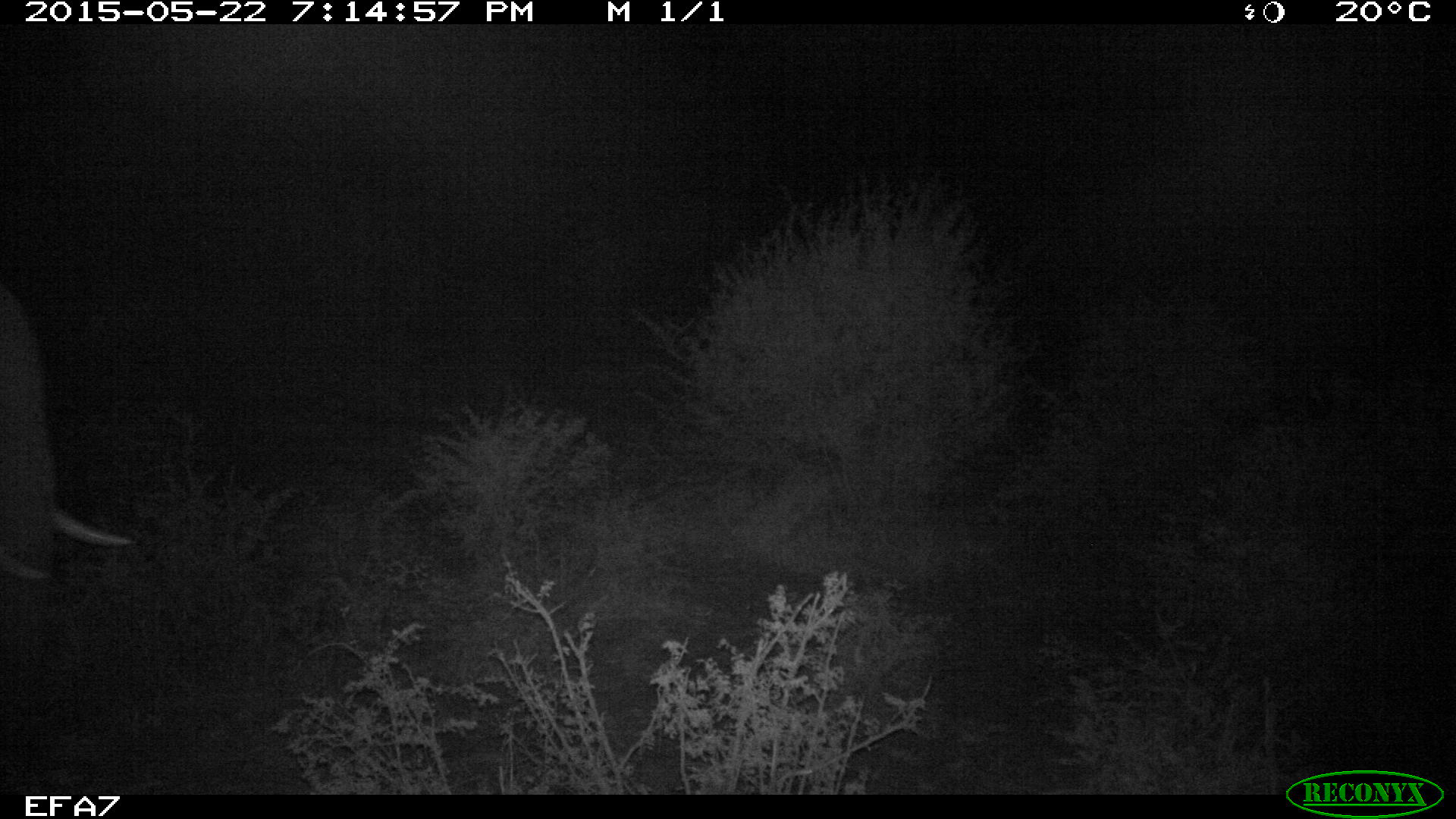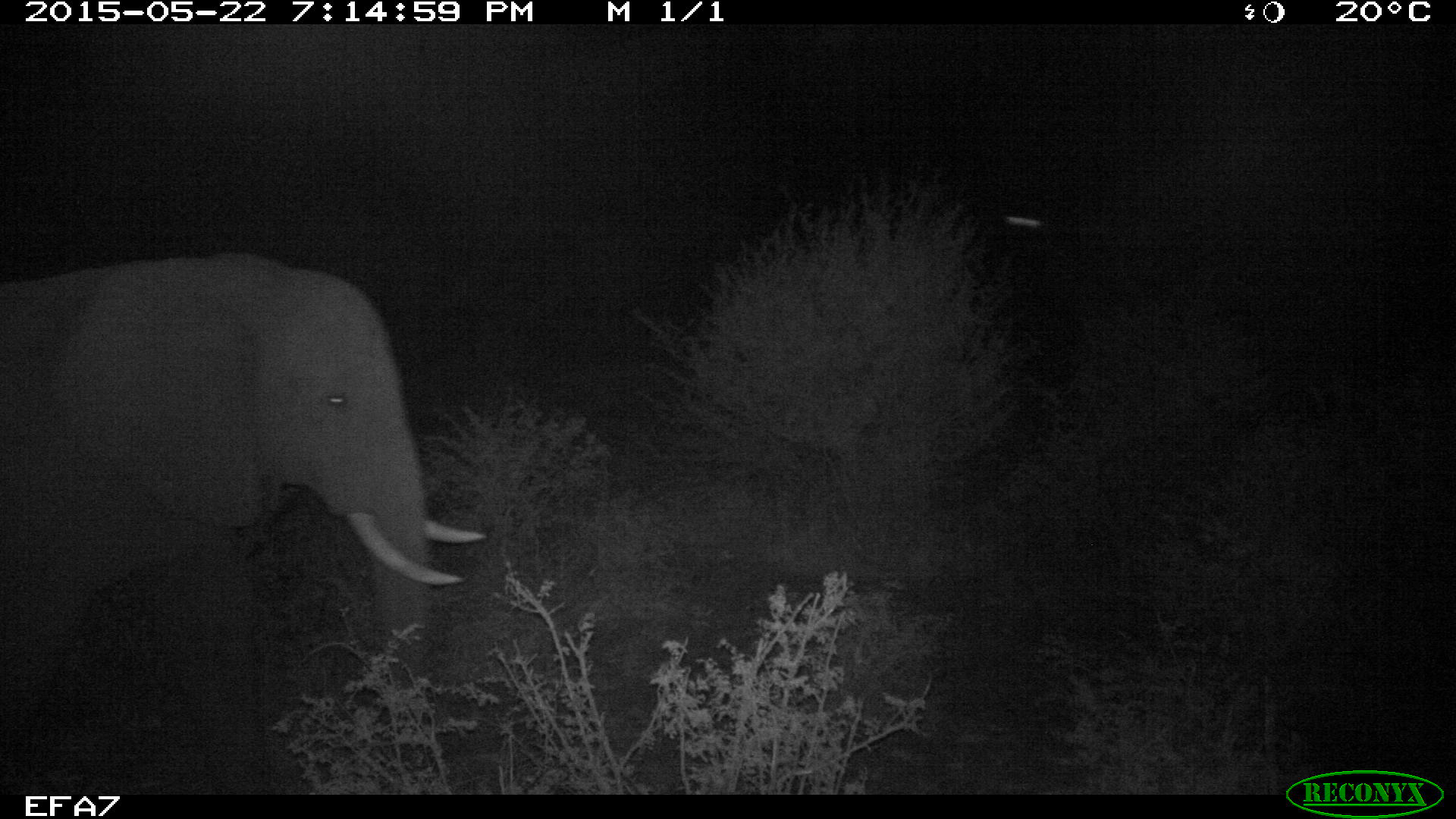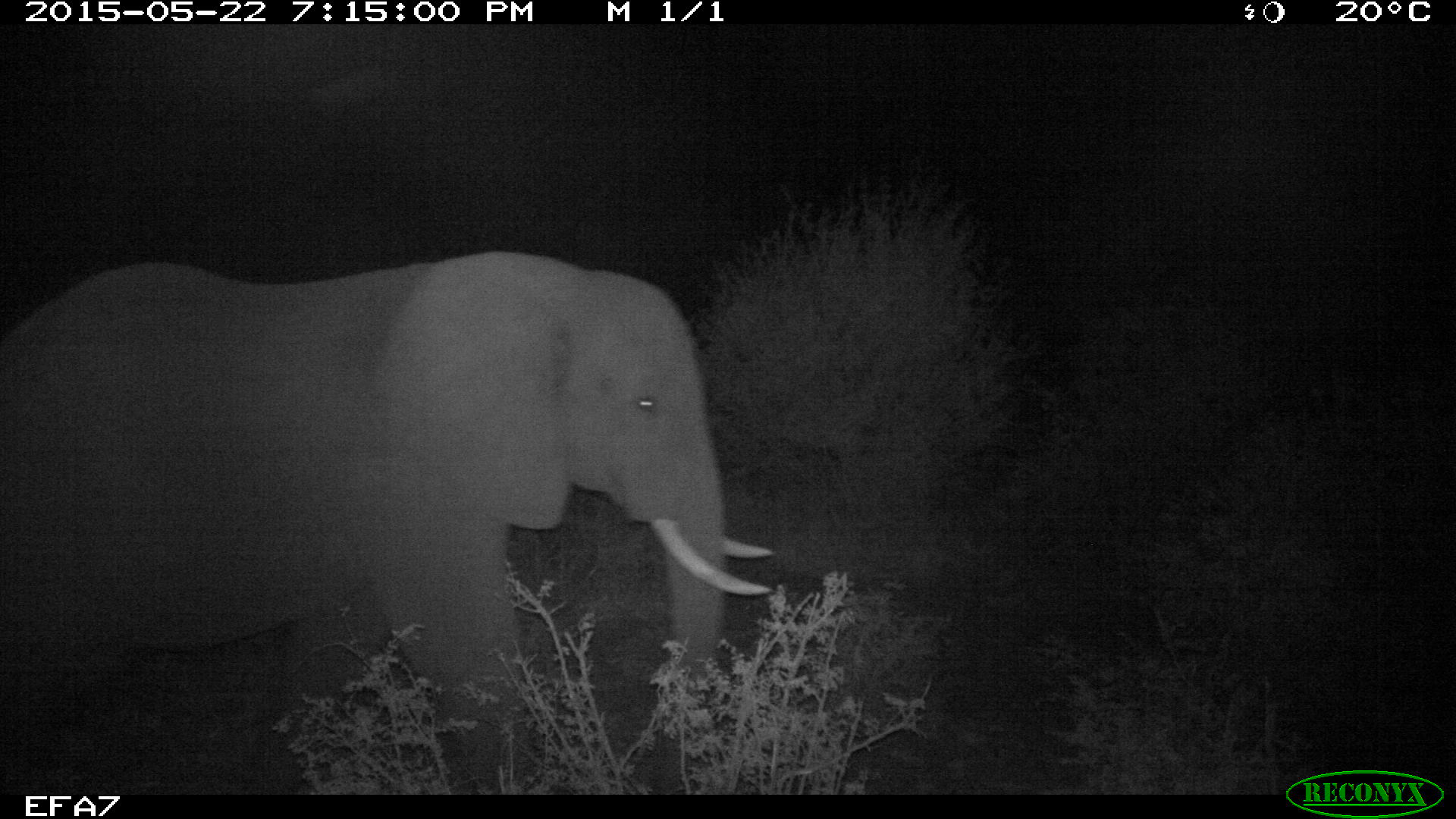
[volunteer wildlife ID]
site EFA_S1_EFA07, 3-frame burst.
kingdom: Animalia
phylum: Chordata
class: Mammalia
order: Proboscidea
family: Elephantidae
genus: Loxodonta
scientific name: Loxodonta africana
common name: african bush elephant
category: elephant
Elephant (african bush elephant) (Loxodonta africana), count 1. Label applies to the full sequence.